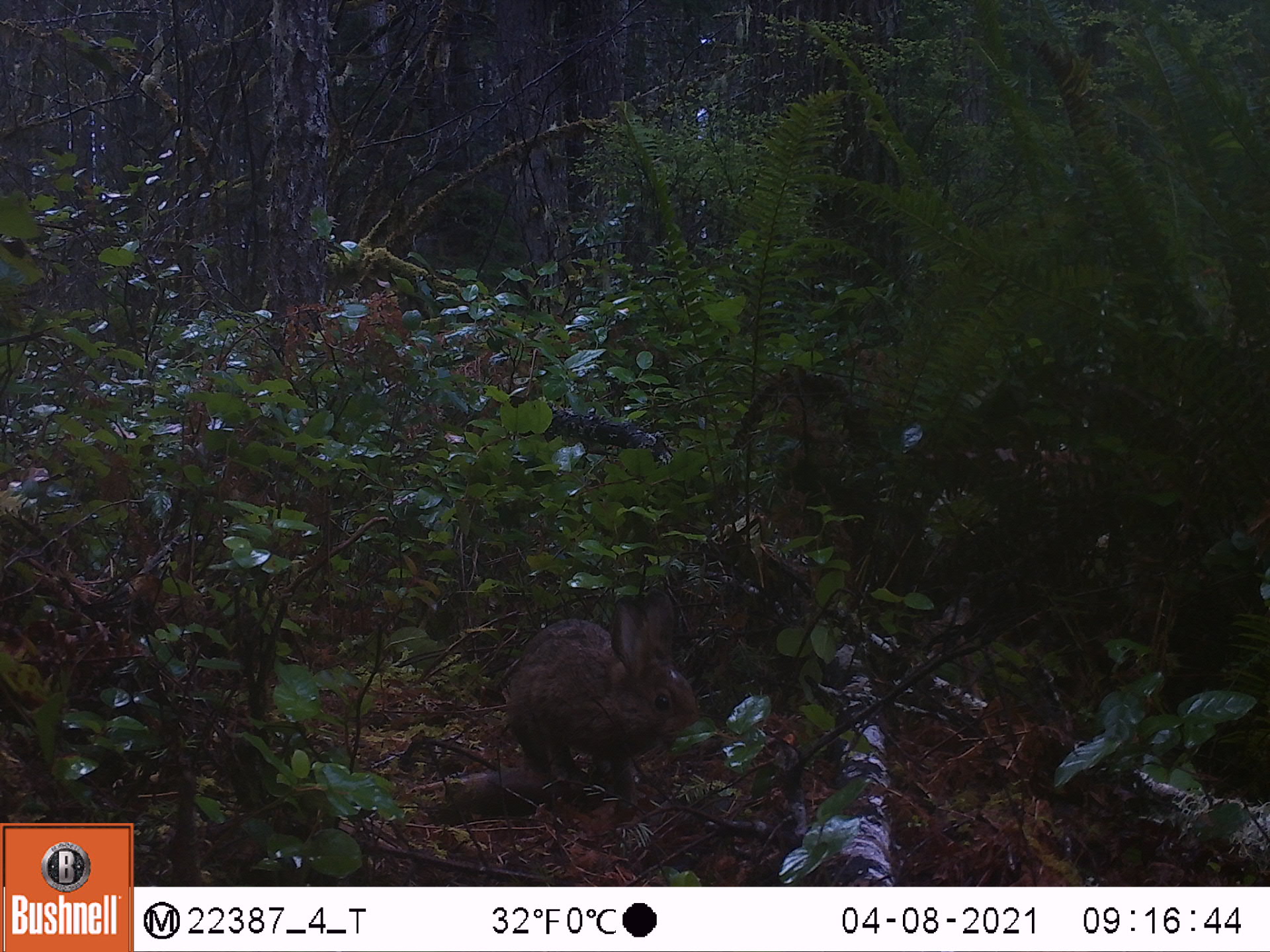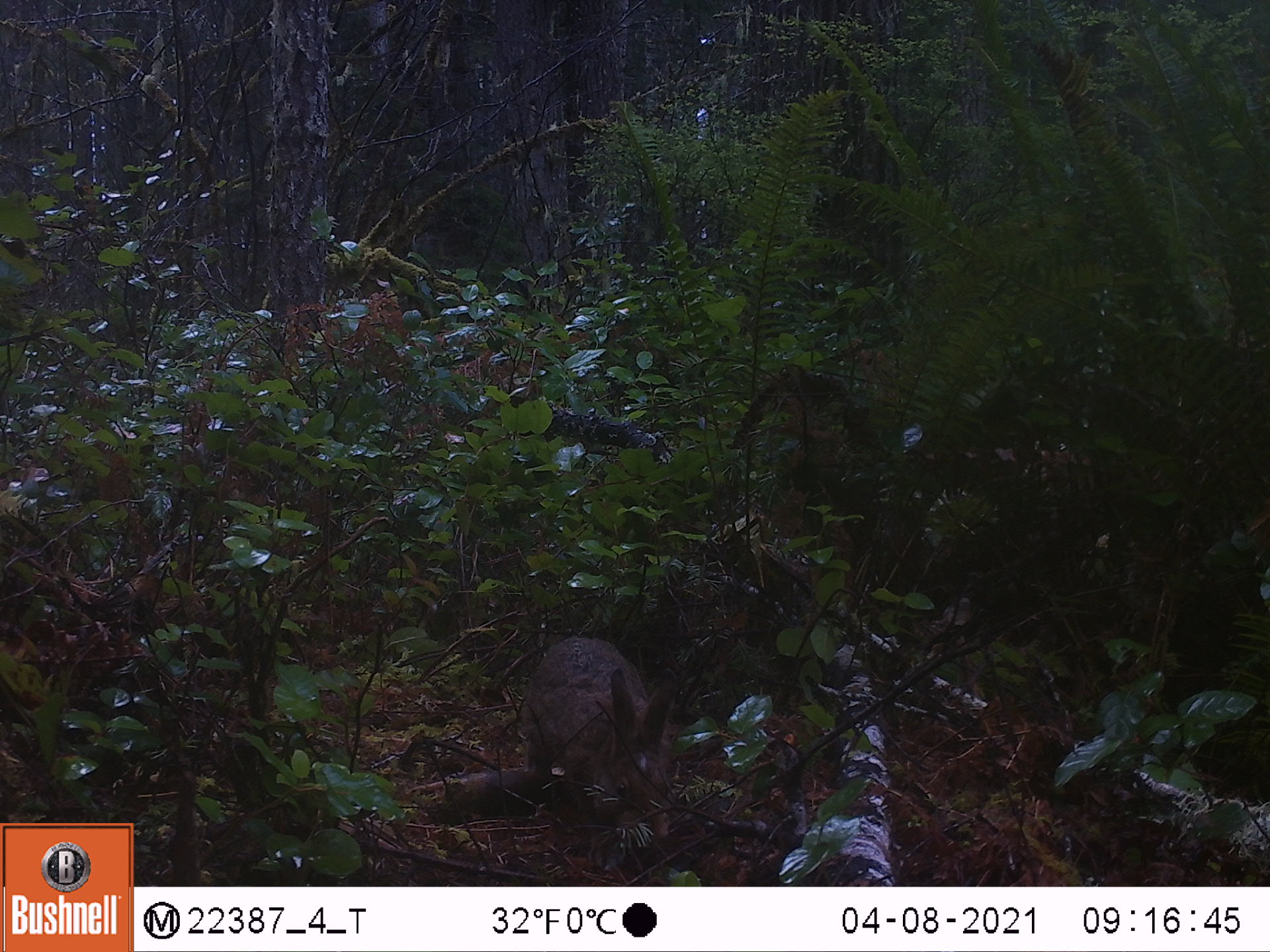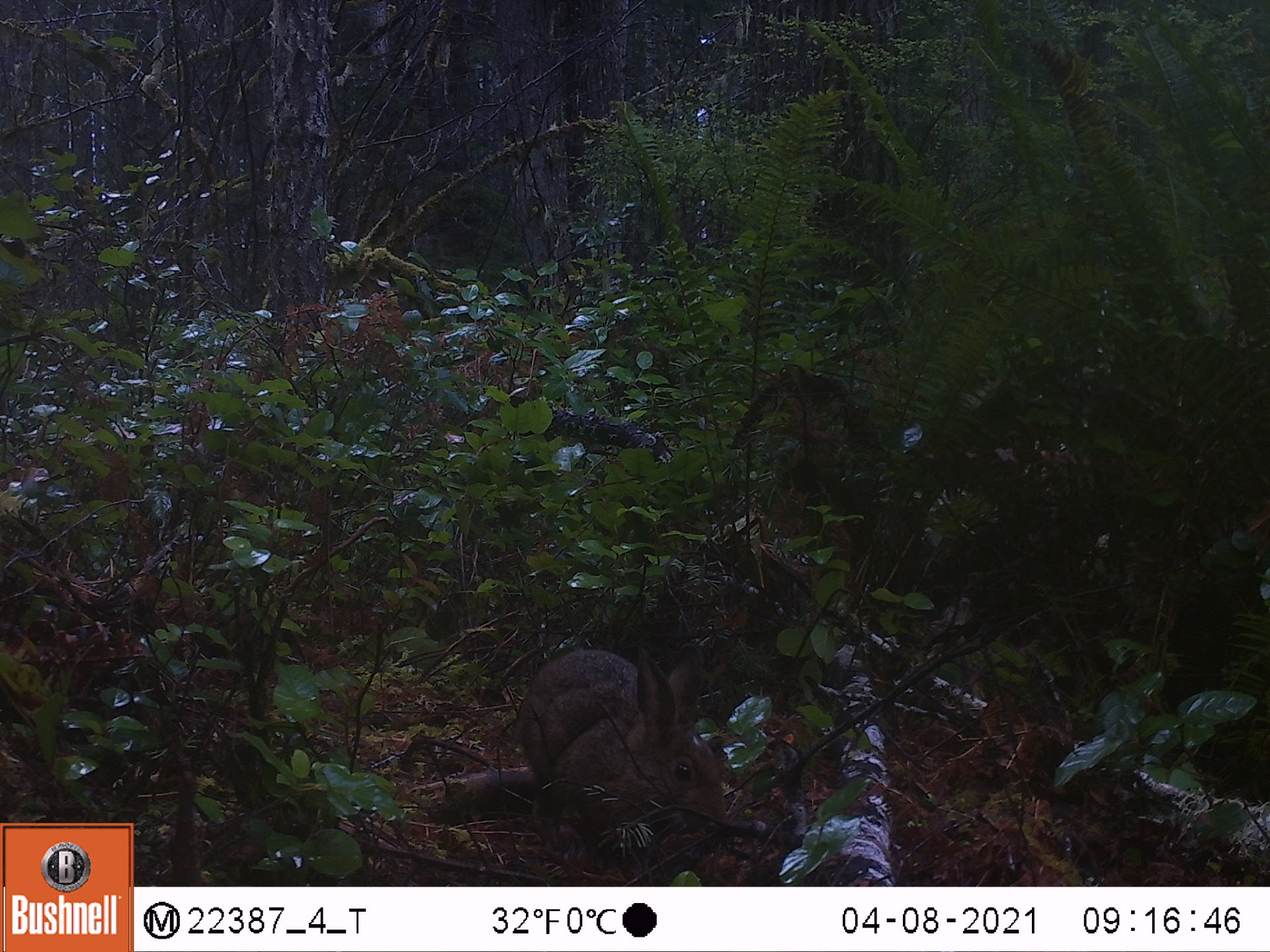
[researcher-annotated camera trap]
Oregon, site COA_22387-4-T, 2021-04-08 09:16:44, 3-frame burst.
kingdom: Animalia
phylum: Chordata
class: Mammalia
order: Lagomorpha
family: Leporidae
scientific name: Leporidae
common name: hares and rabbits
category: leporidae family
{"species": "leporidae family (hares and rabbits) (Leporidae)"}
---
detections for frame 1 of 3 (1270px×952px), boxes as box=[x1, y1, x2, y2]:
leporidae family: box=[494, 585, 710, 827]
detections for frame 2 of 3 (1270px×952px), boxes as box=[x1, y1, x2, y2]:
leporidae family: box=[524, 626, 690, 874]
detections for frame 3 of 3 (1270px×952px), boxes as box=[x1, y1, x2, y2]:
leporidae family: box=[509, 632, 736, 874]